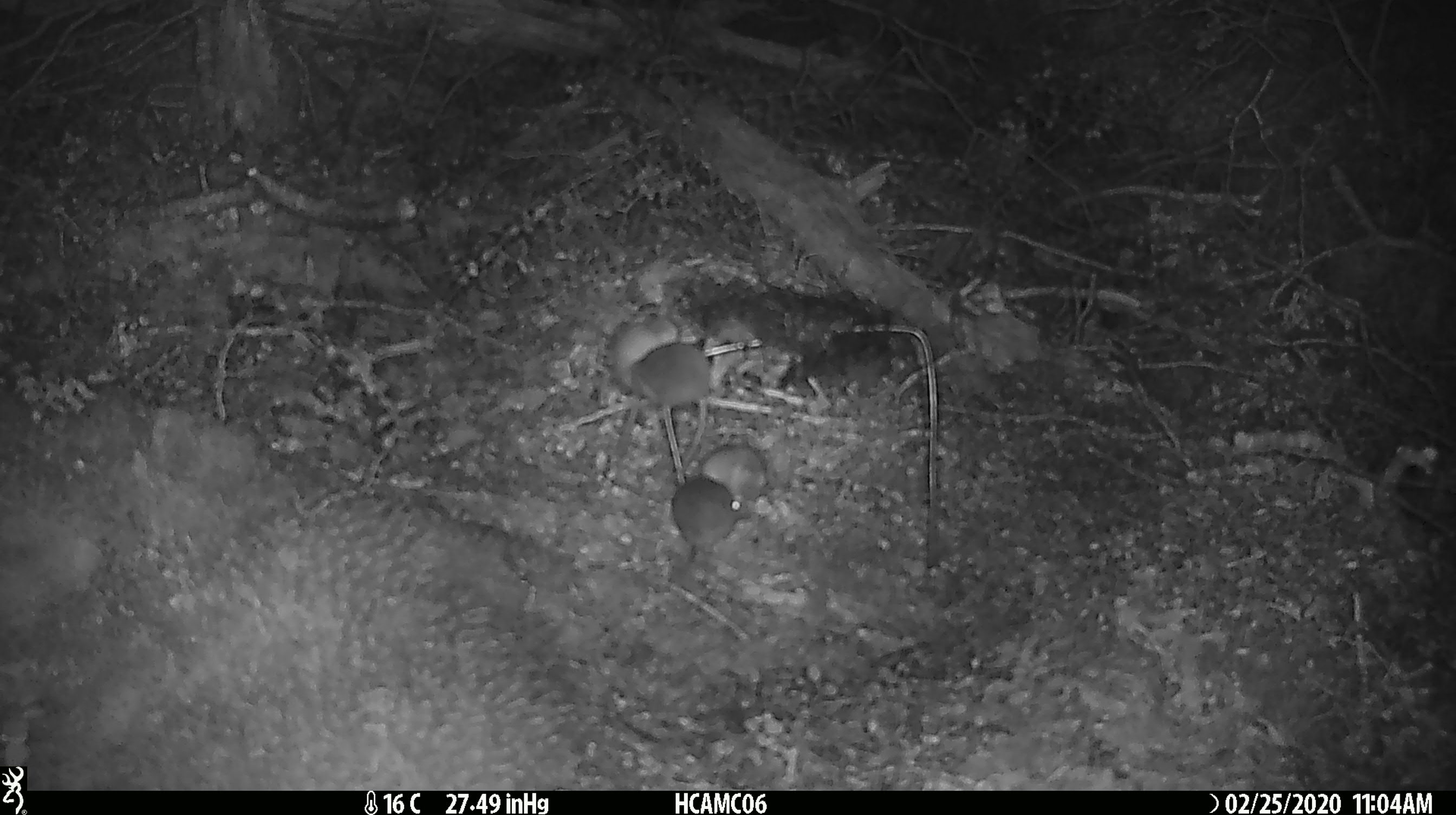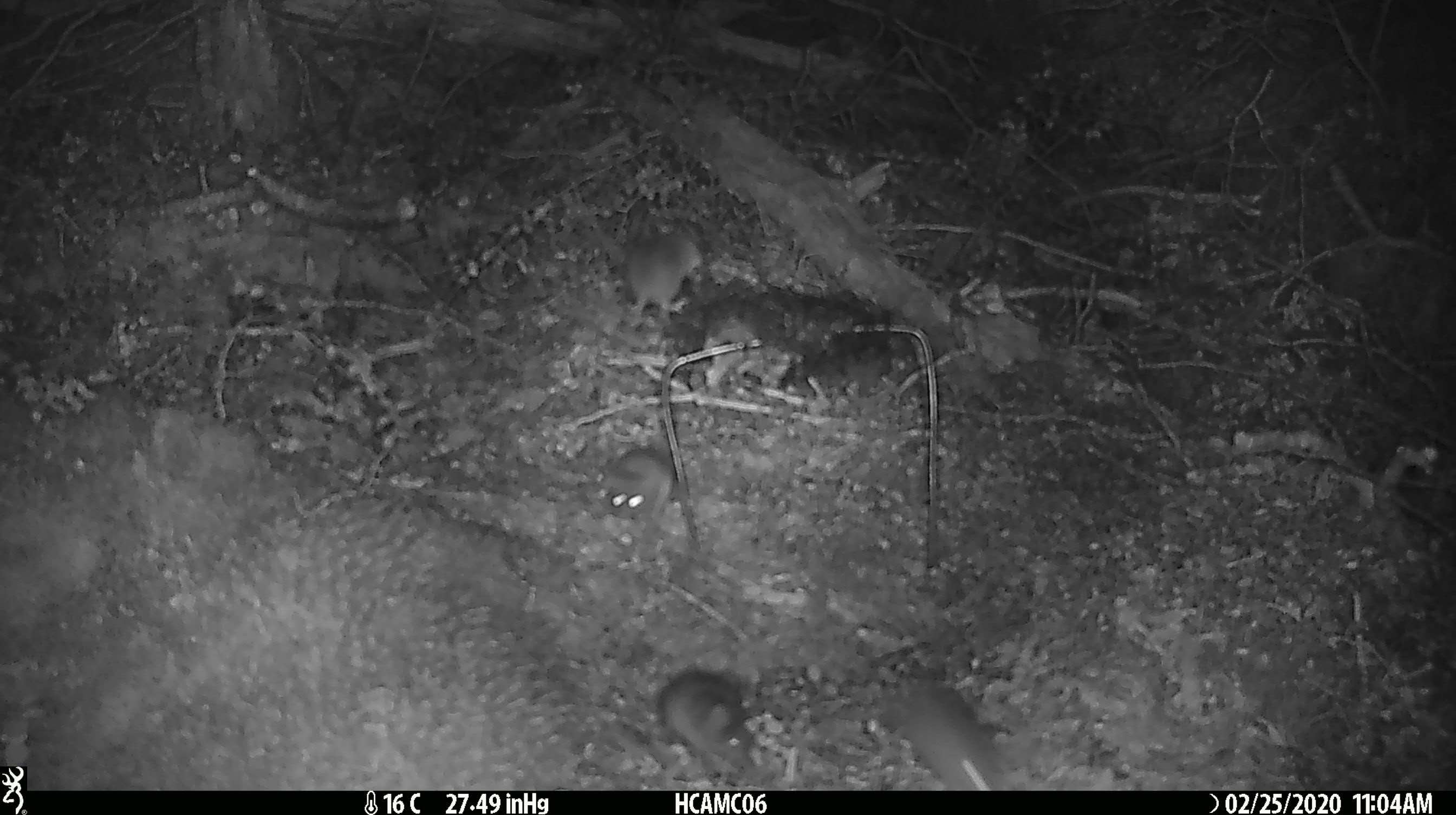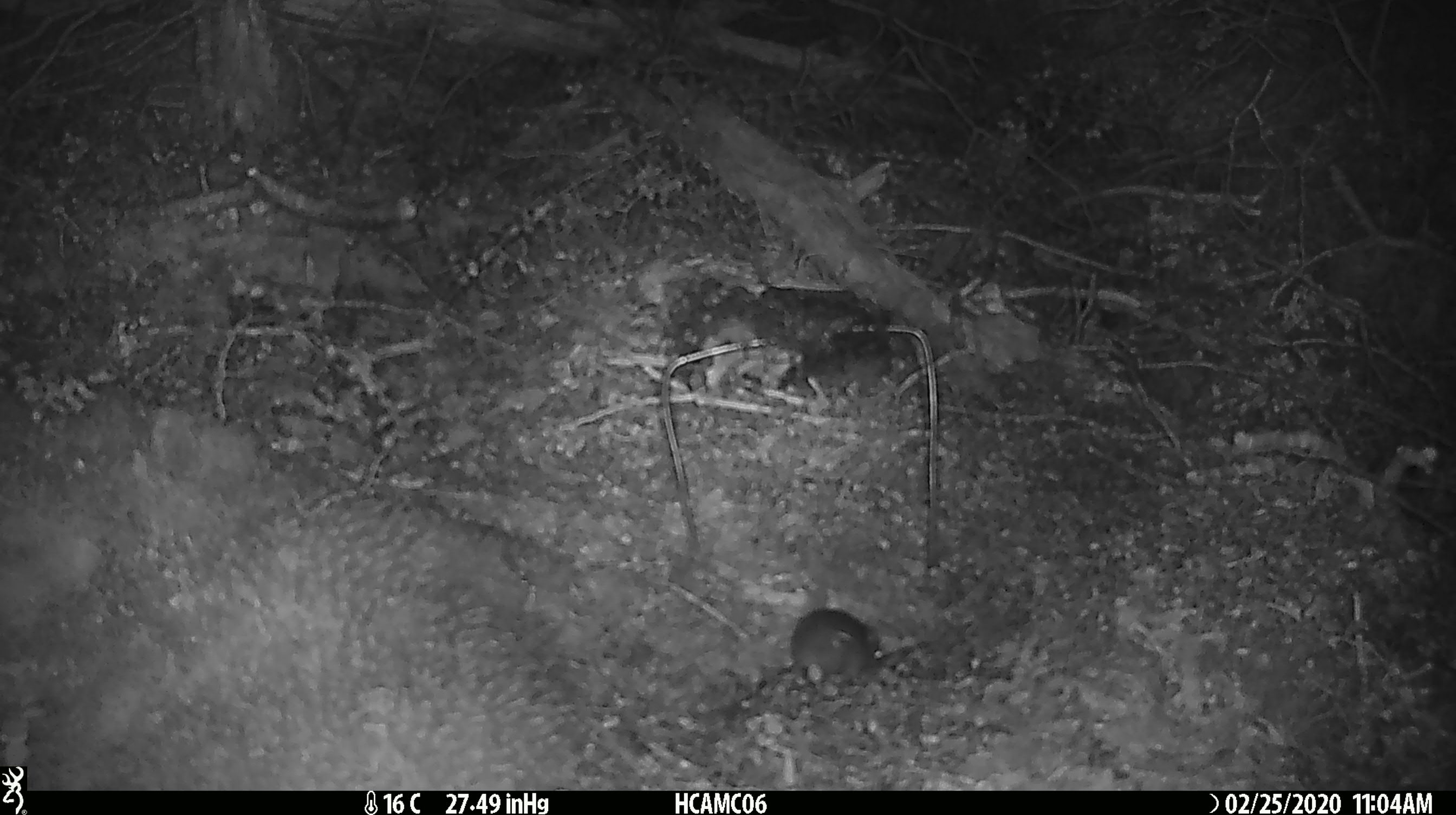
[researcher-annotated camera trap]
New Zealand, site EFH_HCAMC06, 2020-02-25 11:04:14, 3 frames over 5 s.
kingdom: Animalia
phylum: Chordata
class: Mammalia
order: Rodentia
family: Muridae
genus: Mus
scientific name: Mus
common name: mouse